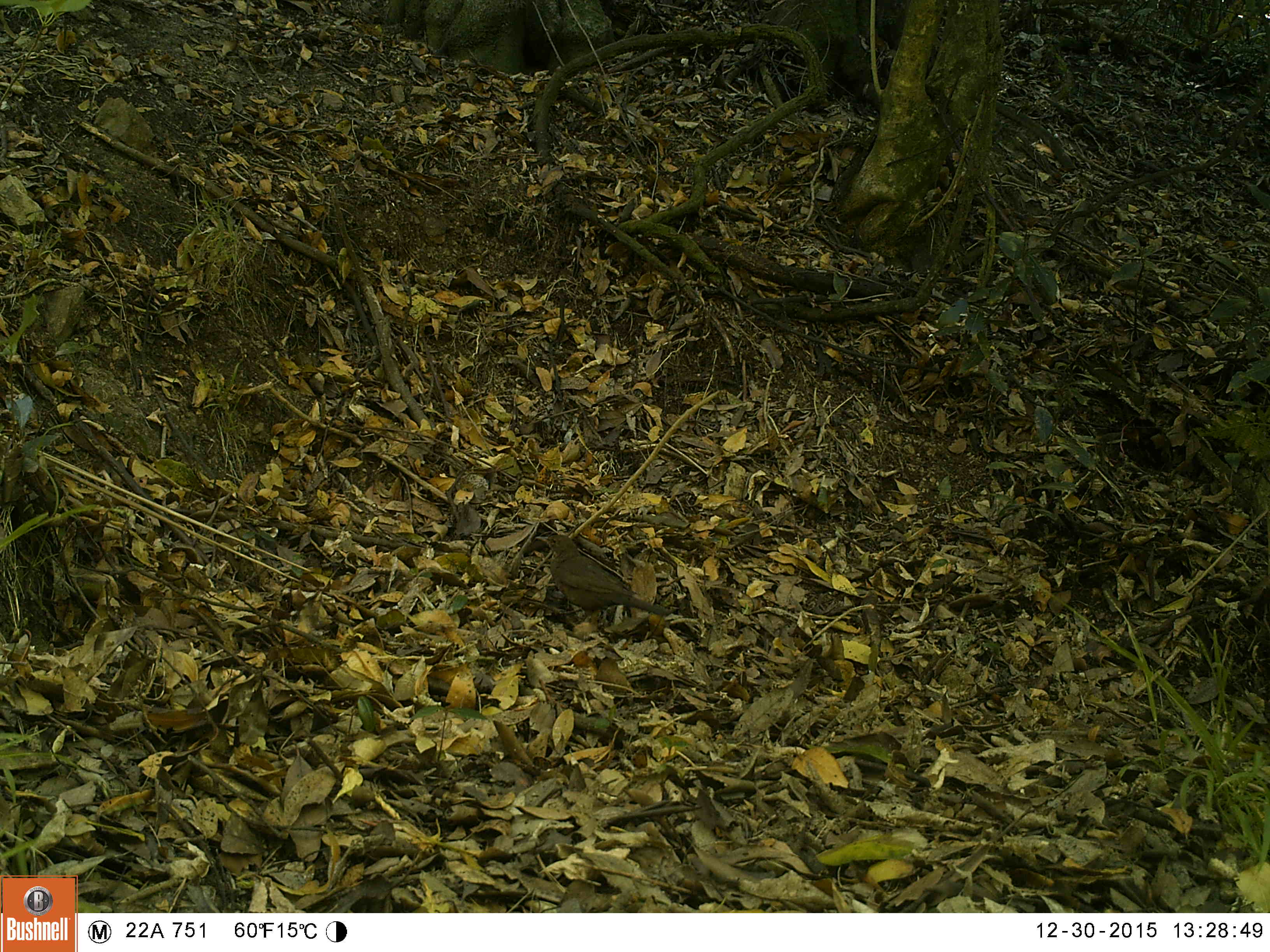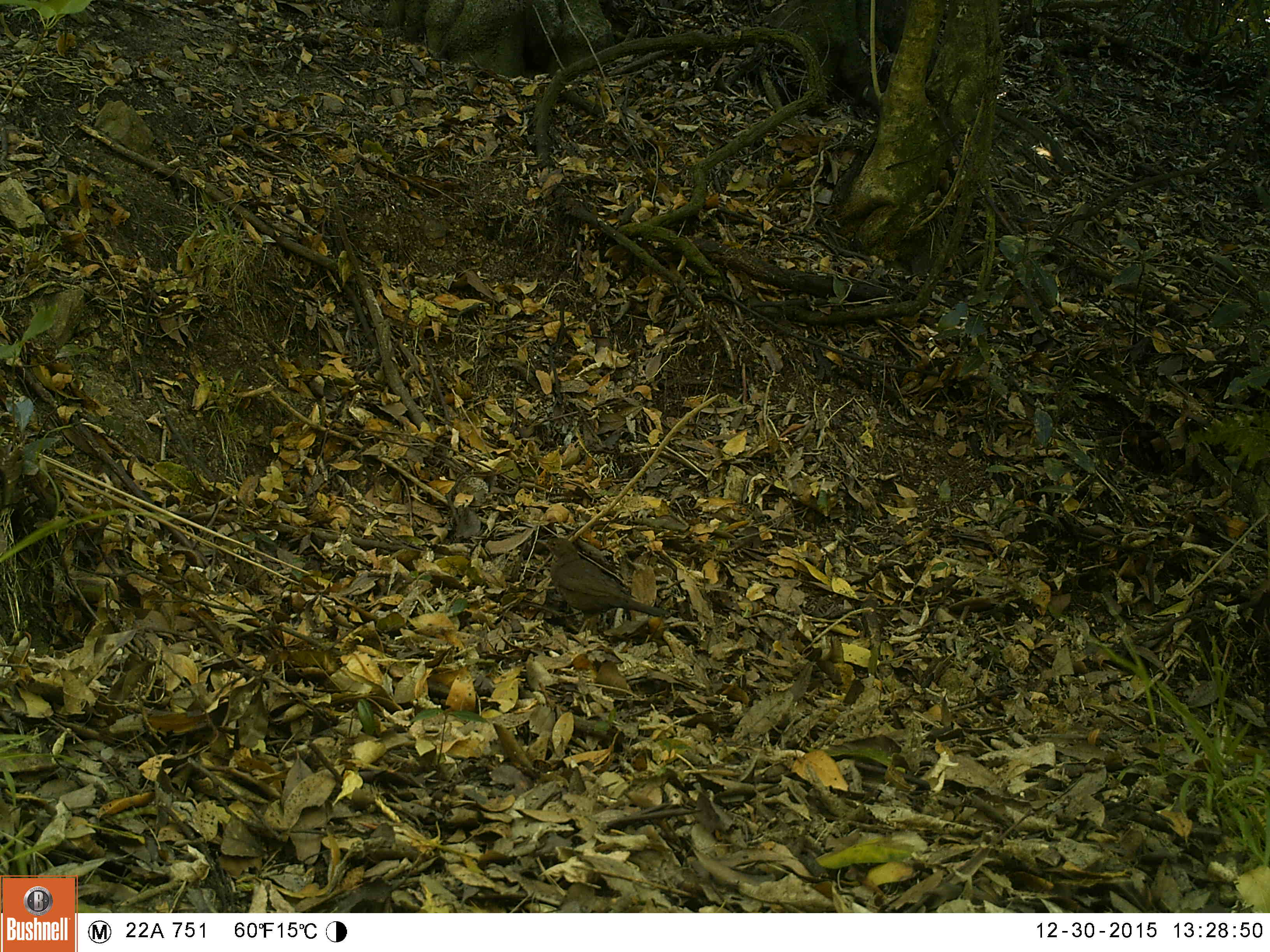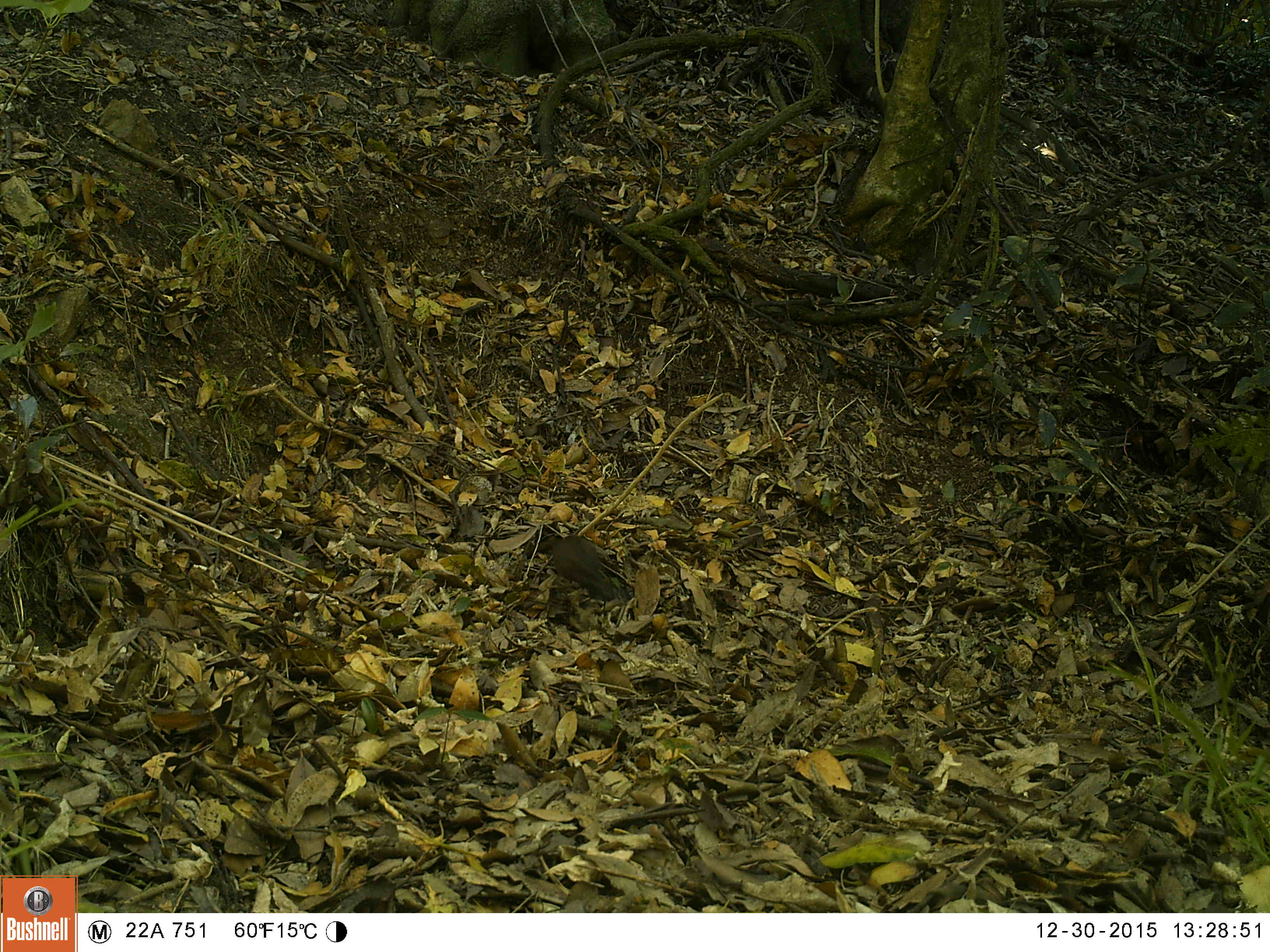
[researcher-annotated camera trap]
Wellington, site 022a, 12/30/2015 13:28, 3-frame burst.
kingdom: Animalia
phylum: Chordata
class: Aves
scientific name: Aves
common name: bird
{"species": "bird (Aves)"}